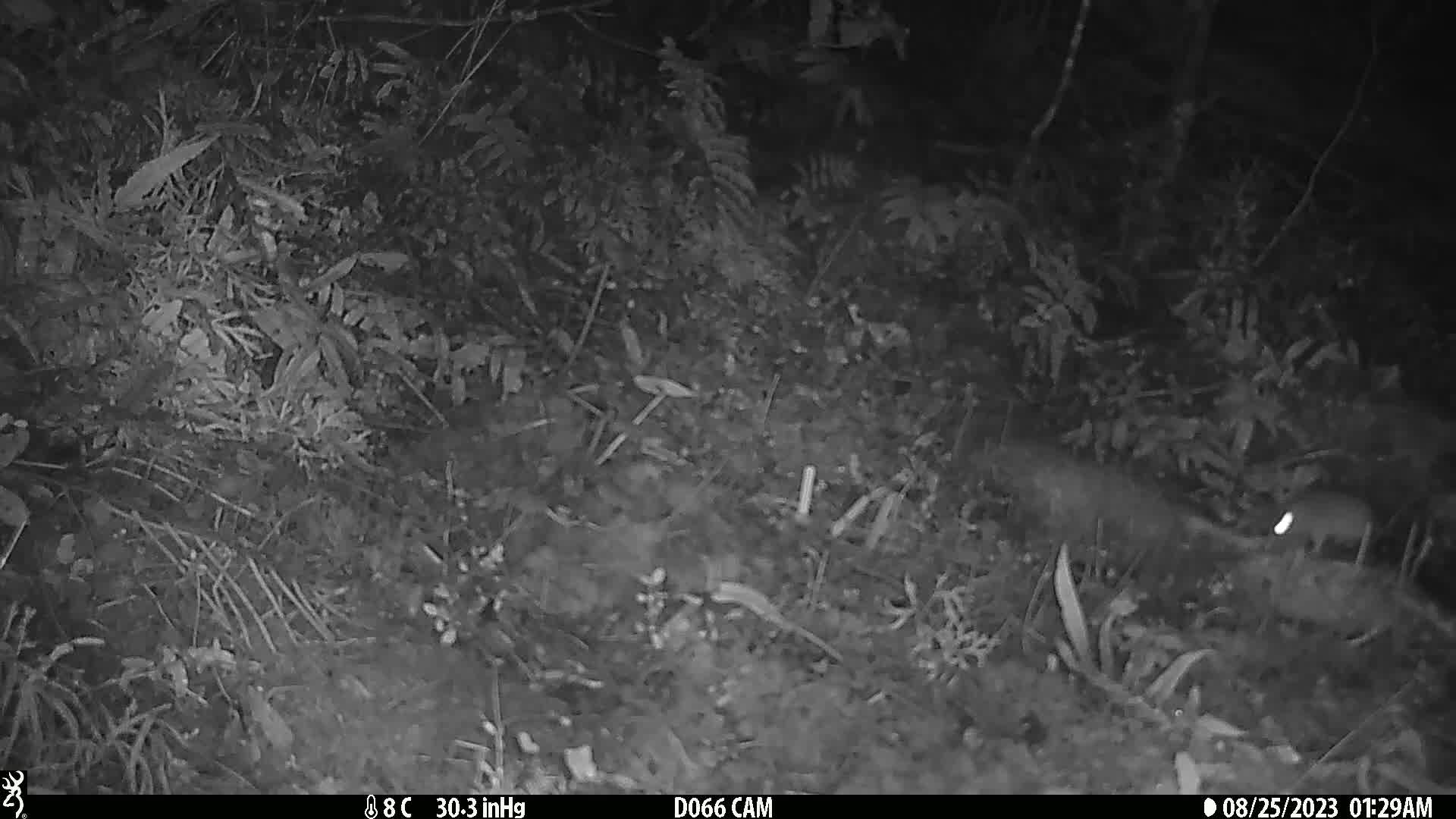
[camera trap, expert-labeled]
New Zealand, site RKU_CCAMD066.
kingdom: Animalia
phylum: Chordata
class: Mammalia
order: Rodentia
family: Muridae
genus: Rattus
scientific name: Rattus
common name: rat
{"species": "rat (Rattus)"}